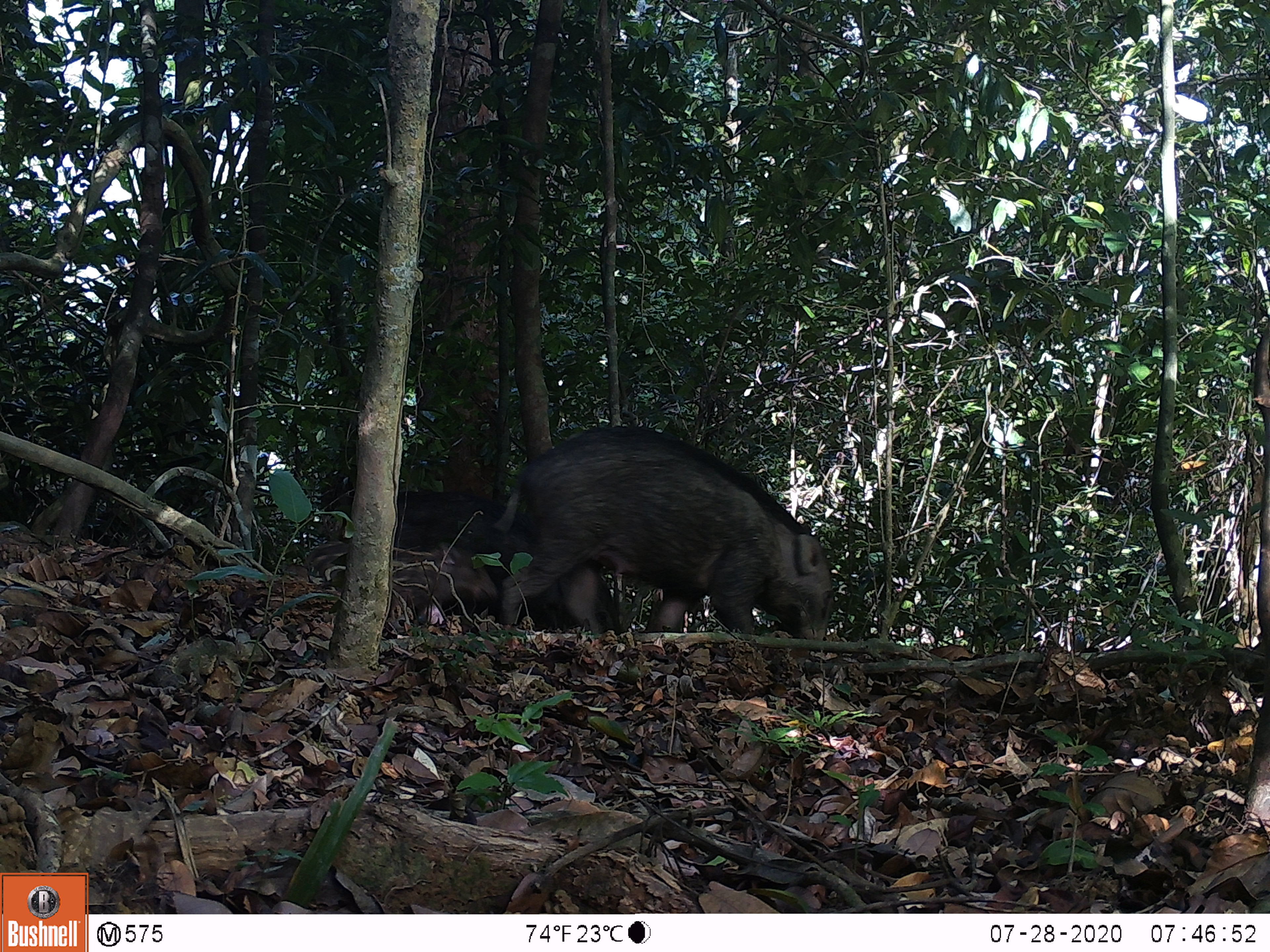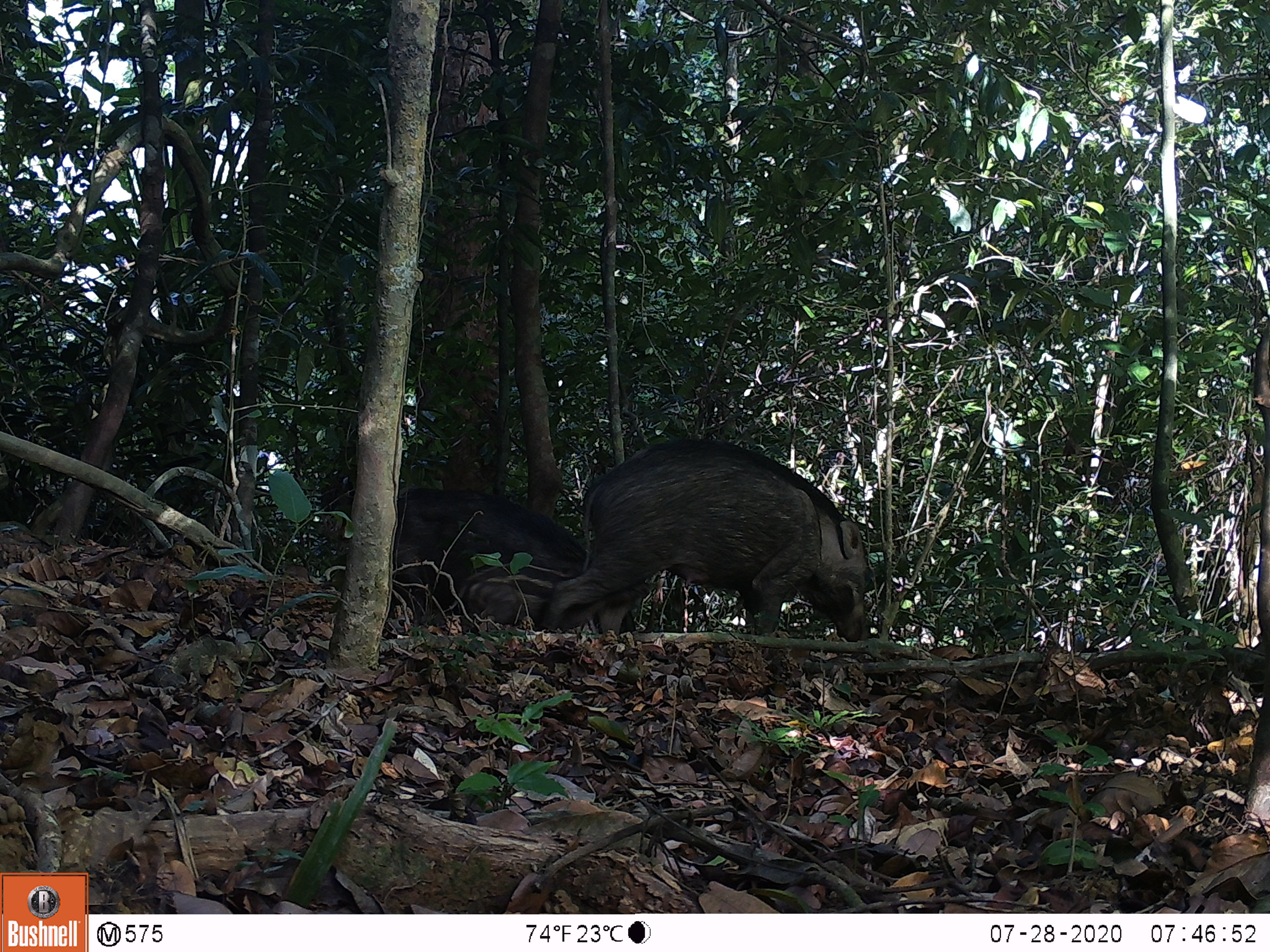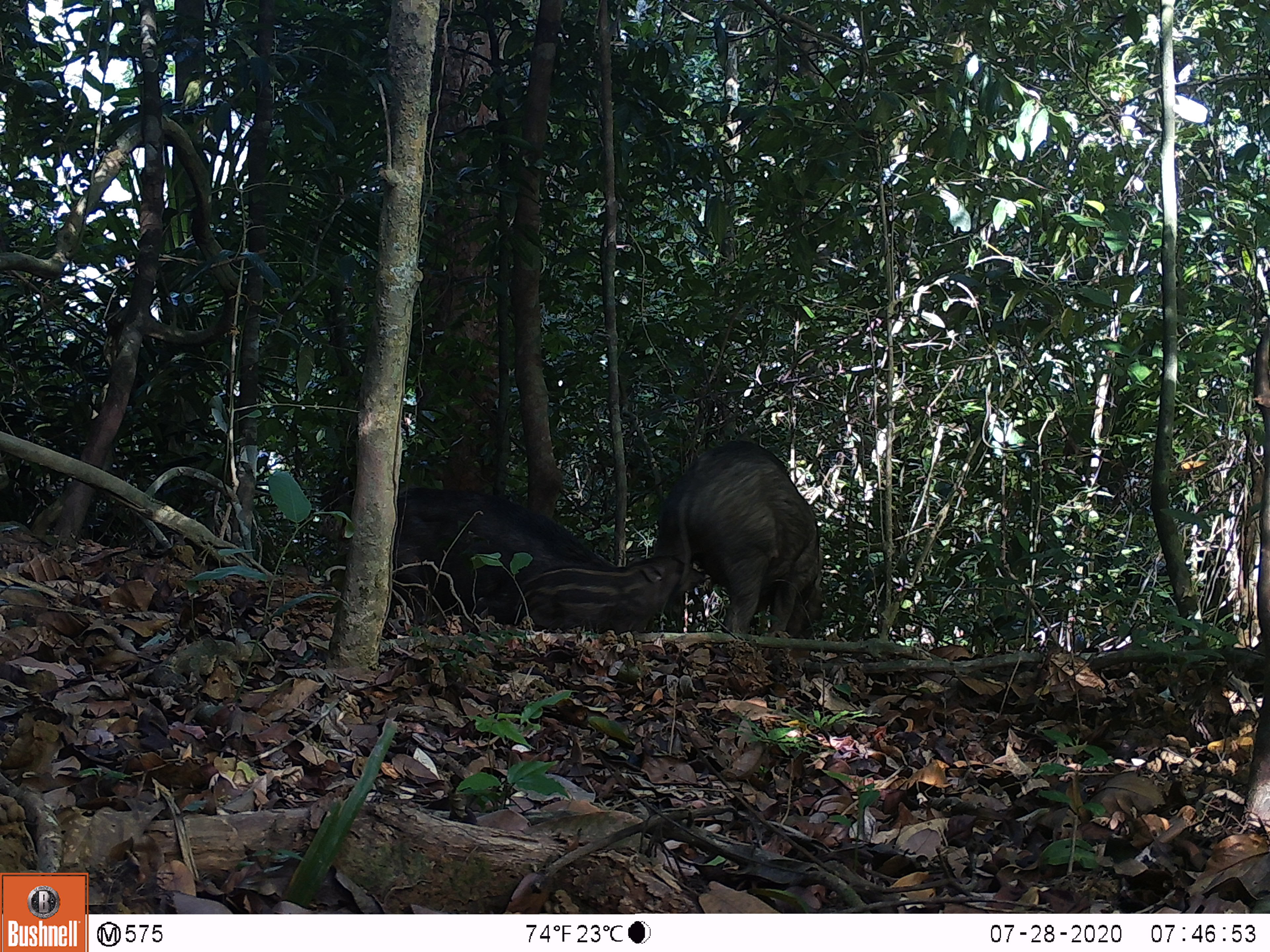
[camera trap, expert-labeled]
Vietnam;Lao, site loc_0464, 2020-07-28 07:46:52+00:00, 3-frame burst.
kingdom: Animalia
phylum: Chordata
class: Mammalia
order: Artiodactyla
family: Suidae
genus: Sus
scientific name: Sus scrofa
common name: eurasian wild pig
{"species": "eurasian wild pig (Sus scrofa)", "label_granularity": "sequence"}